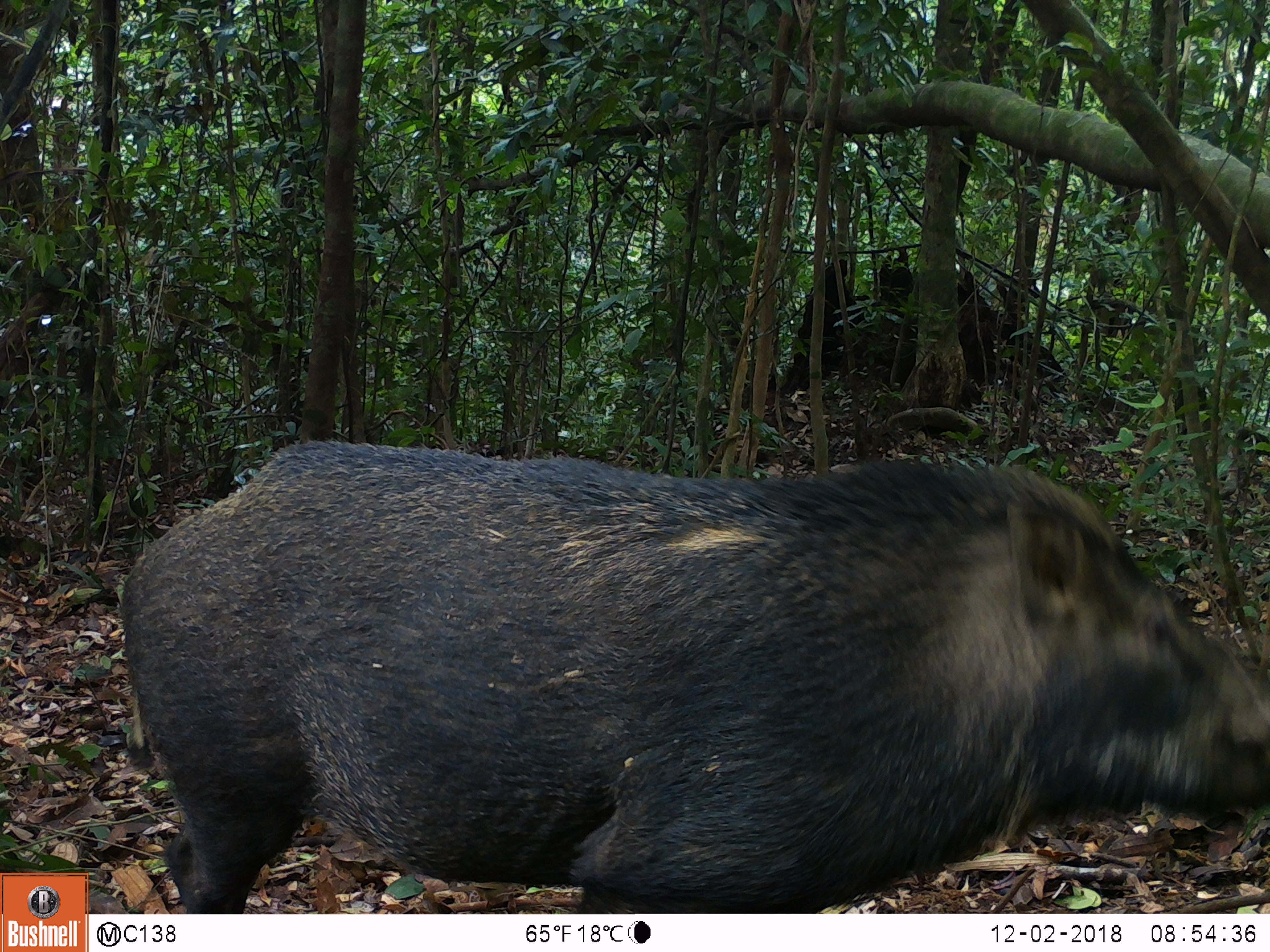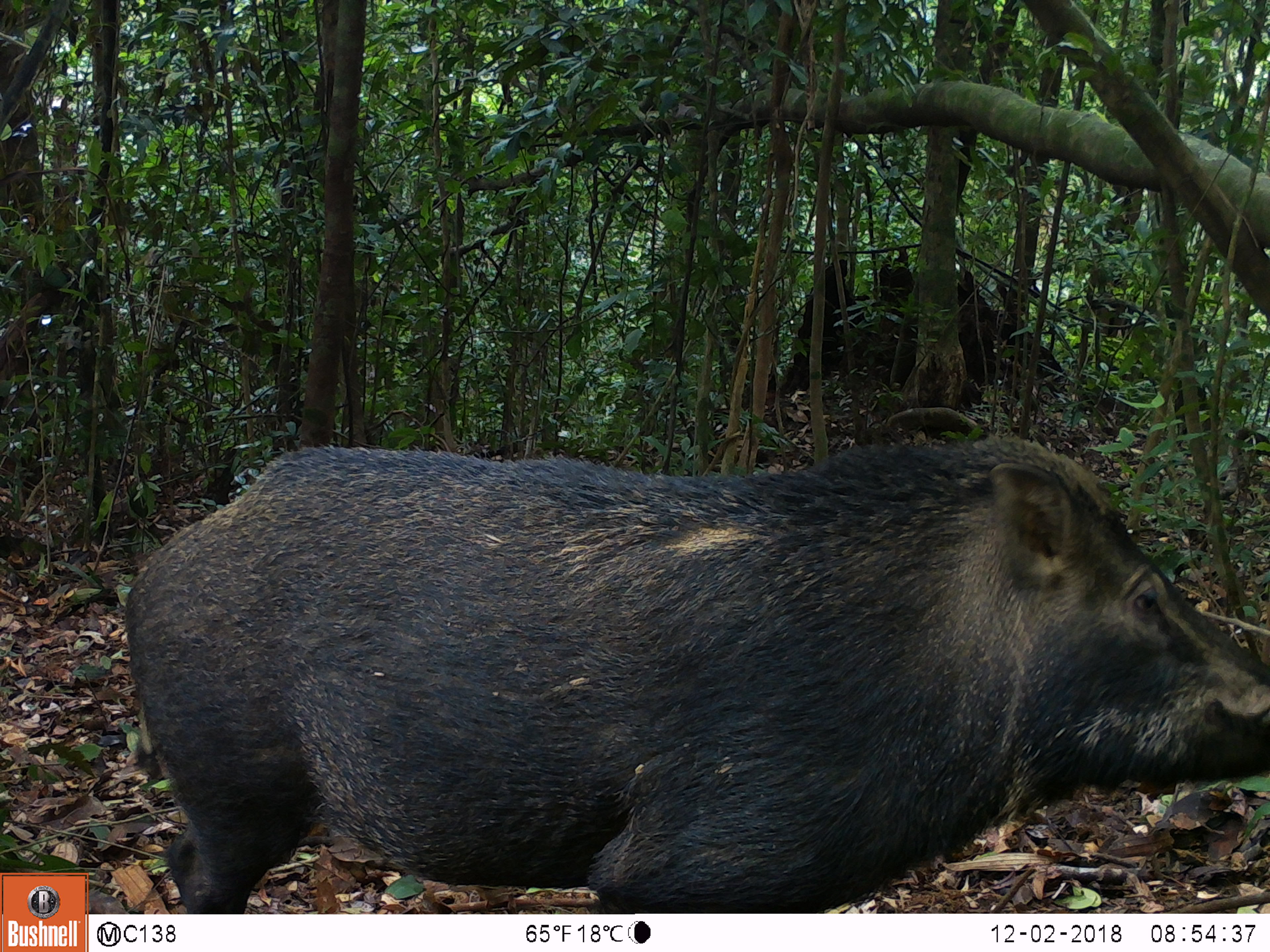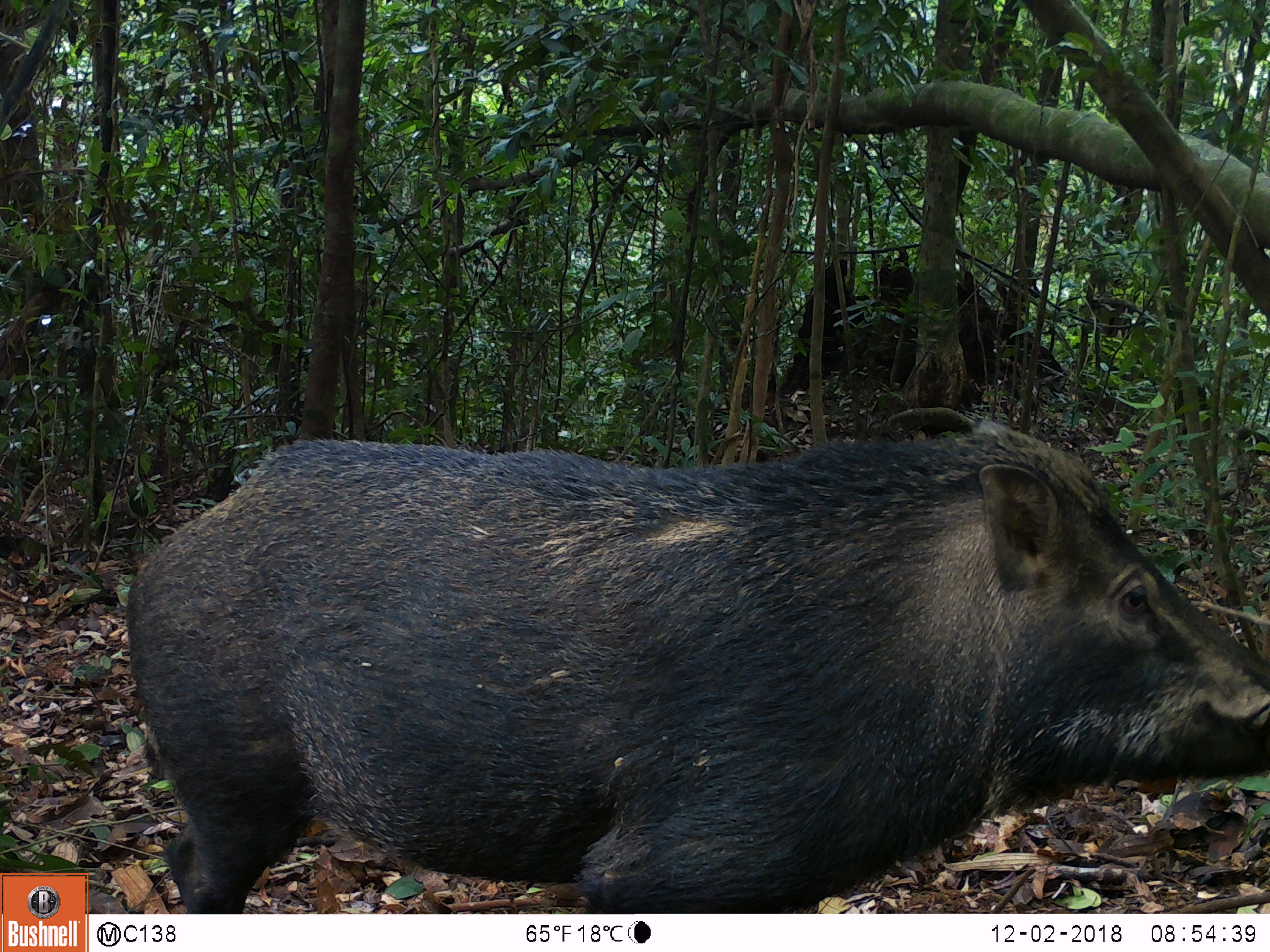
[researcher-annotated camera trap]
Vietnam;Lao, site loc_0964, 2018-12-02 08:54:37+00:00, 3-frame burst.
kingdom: Animalia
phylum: Chordata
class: Mammalia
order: Artiodactyla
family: Suidae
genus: Sus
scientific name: Sus scrofa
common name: eurasian wild pig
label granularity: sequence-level